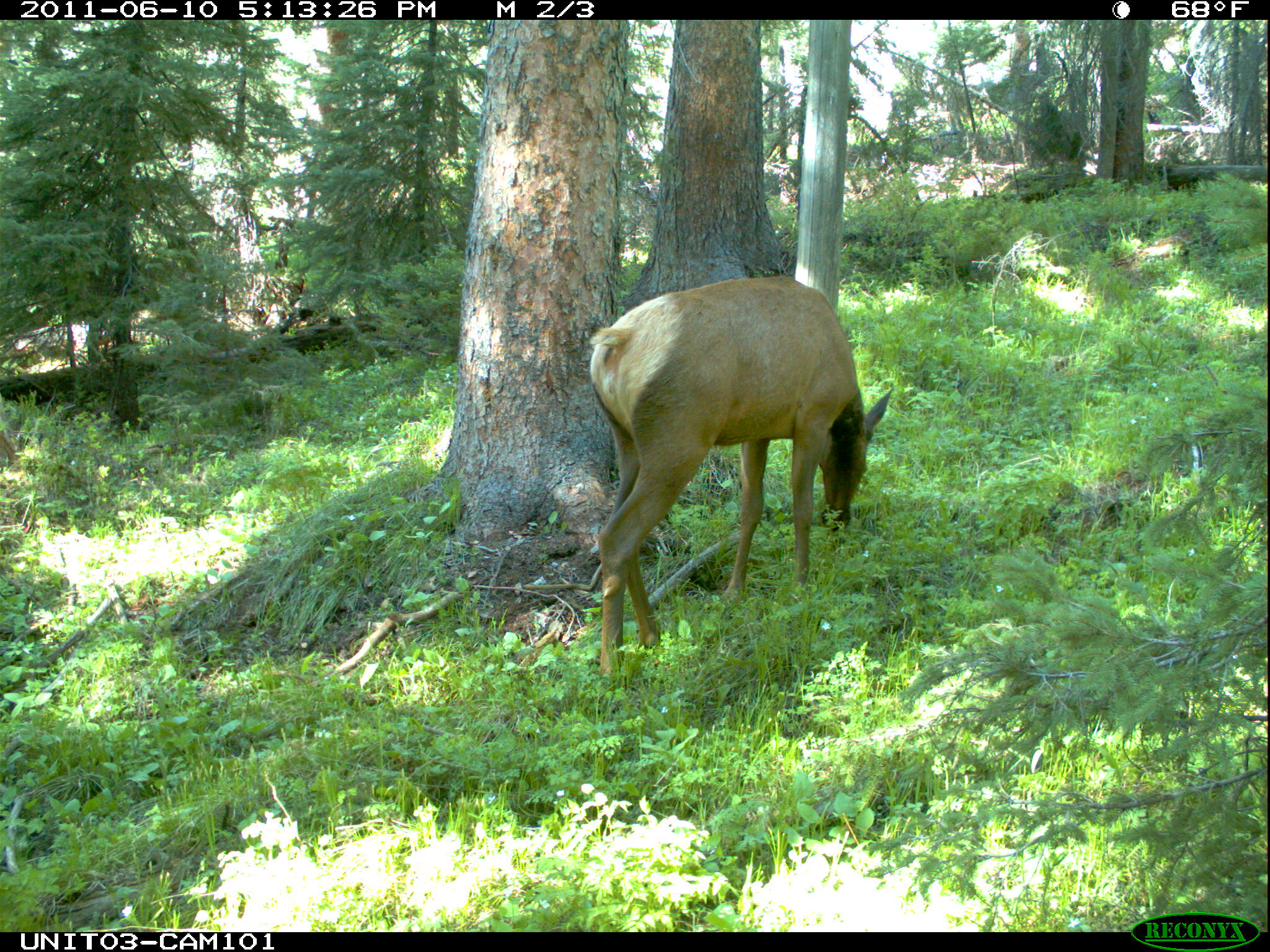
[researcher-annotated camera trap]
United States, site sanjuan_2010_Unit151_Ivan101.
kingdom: Animalia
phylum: Chordata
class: Mammalia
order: Artiodactyla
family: Cervidae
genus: Cervus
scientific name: Cervus elaphus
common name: red deer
Cervus elaphus (red deer).